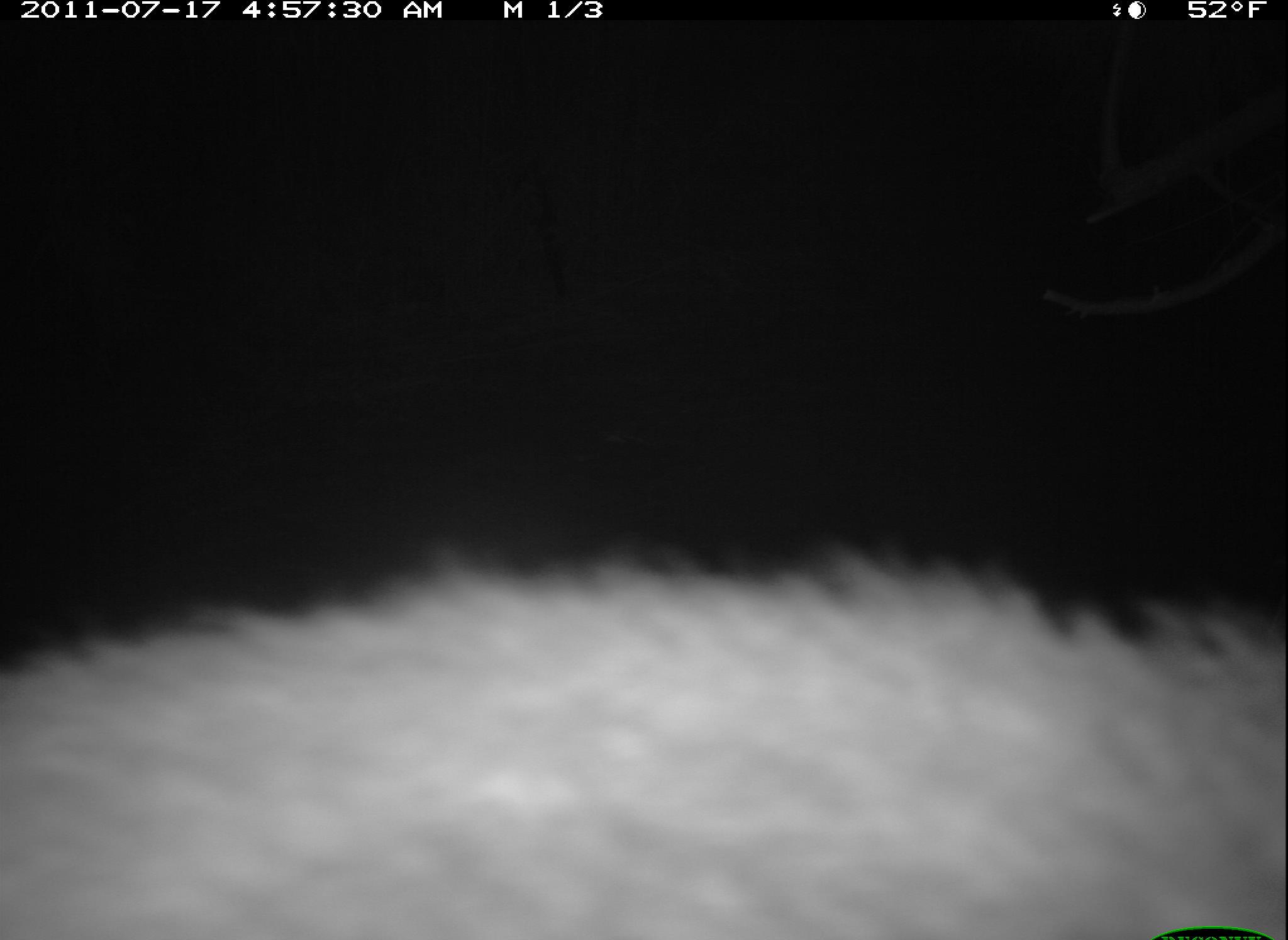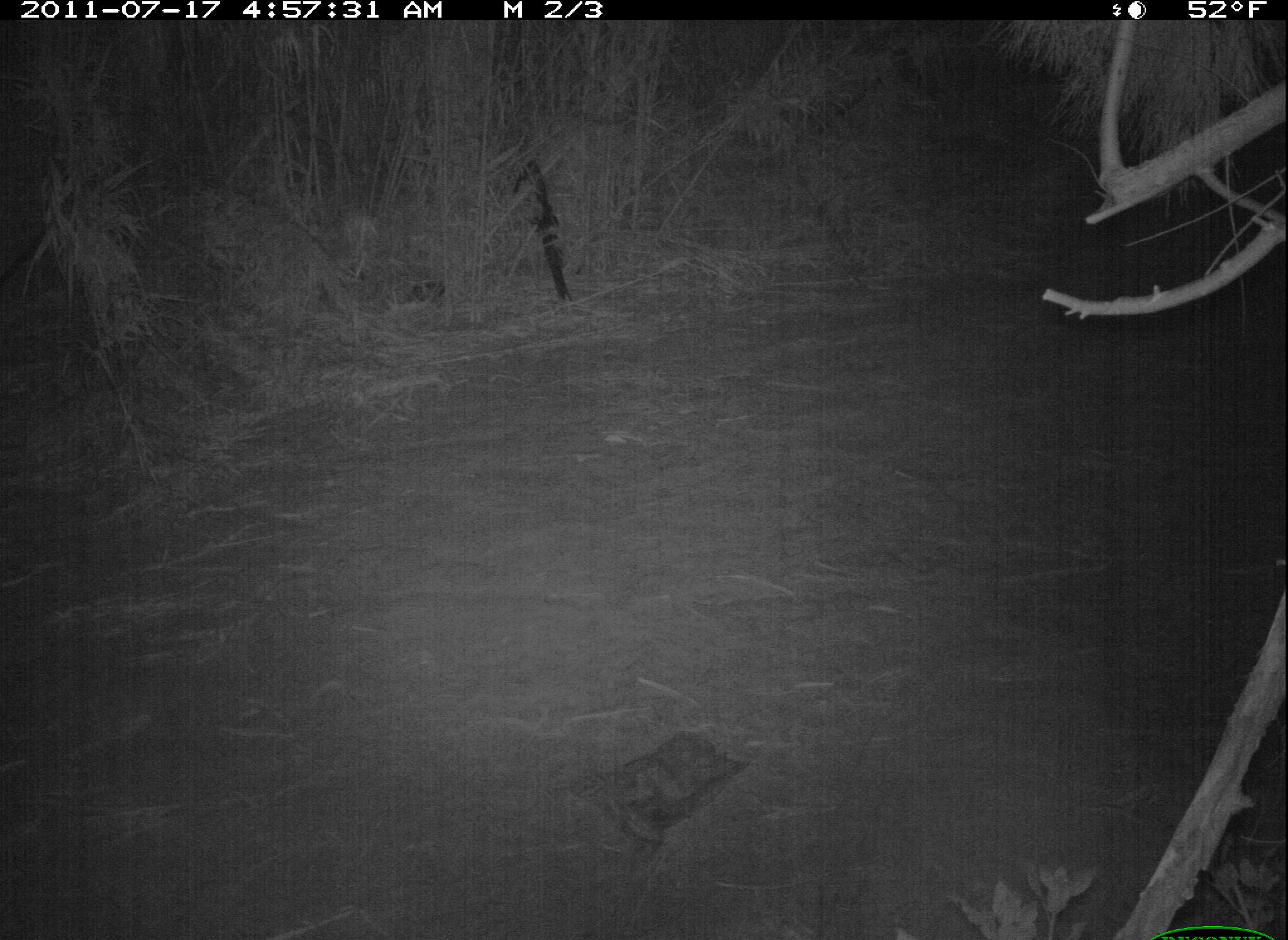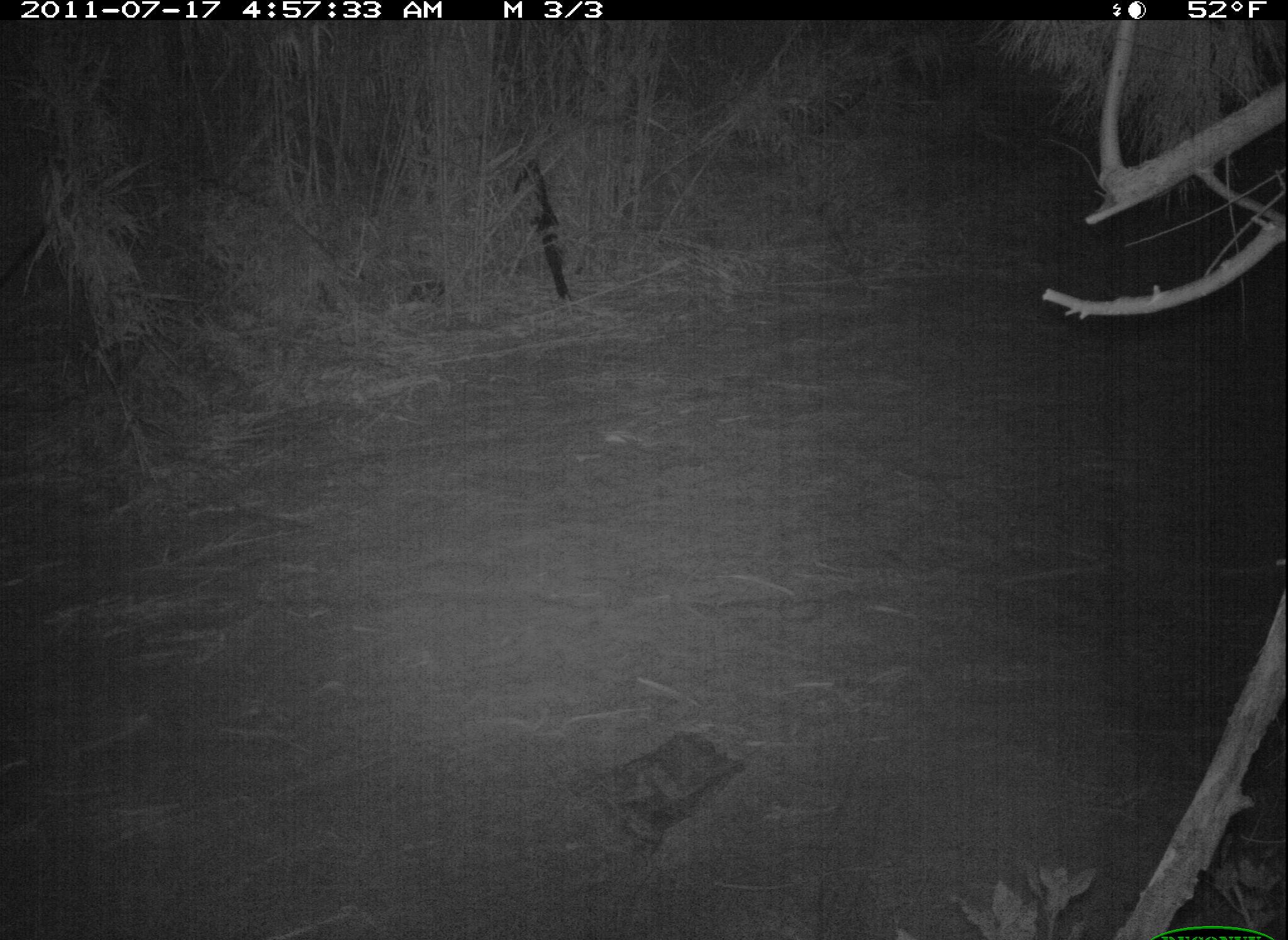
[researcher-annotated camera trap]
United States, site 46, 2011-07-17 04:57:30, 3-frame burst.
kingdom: Animalia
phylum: Chordata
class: Mammalia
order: Carnivora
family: Procyonidae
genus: Procyon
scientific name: Procyon lotor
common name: raccoon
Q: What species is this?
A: Raccoon (Procyon lotor).